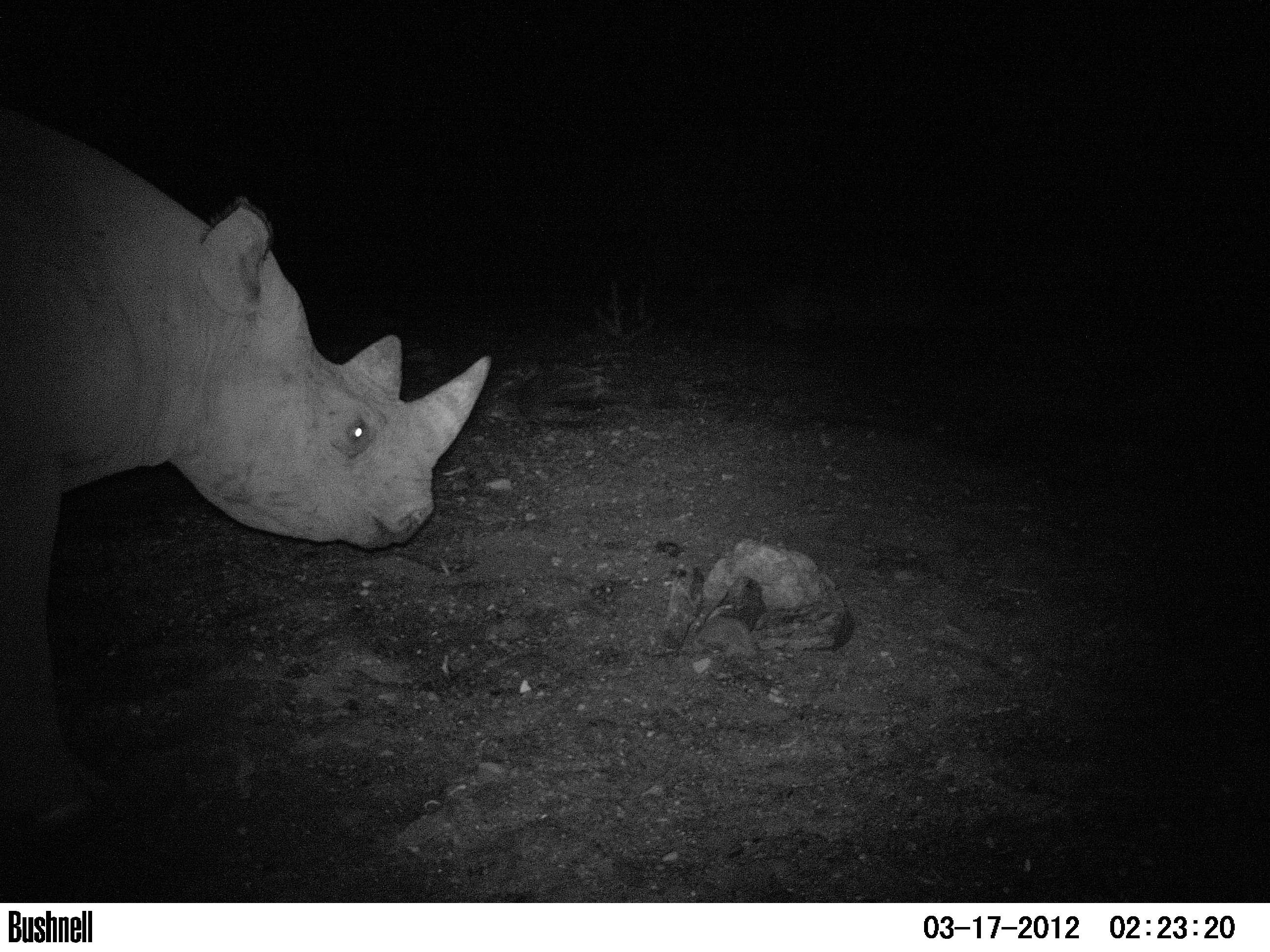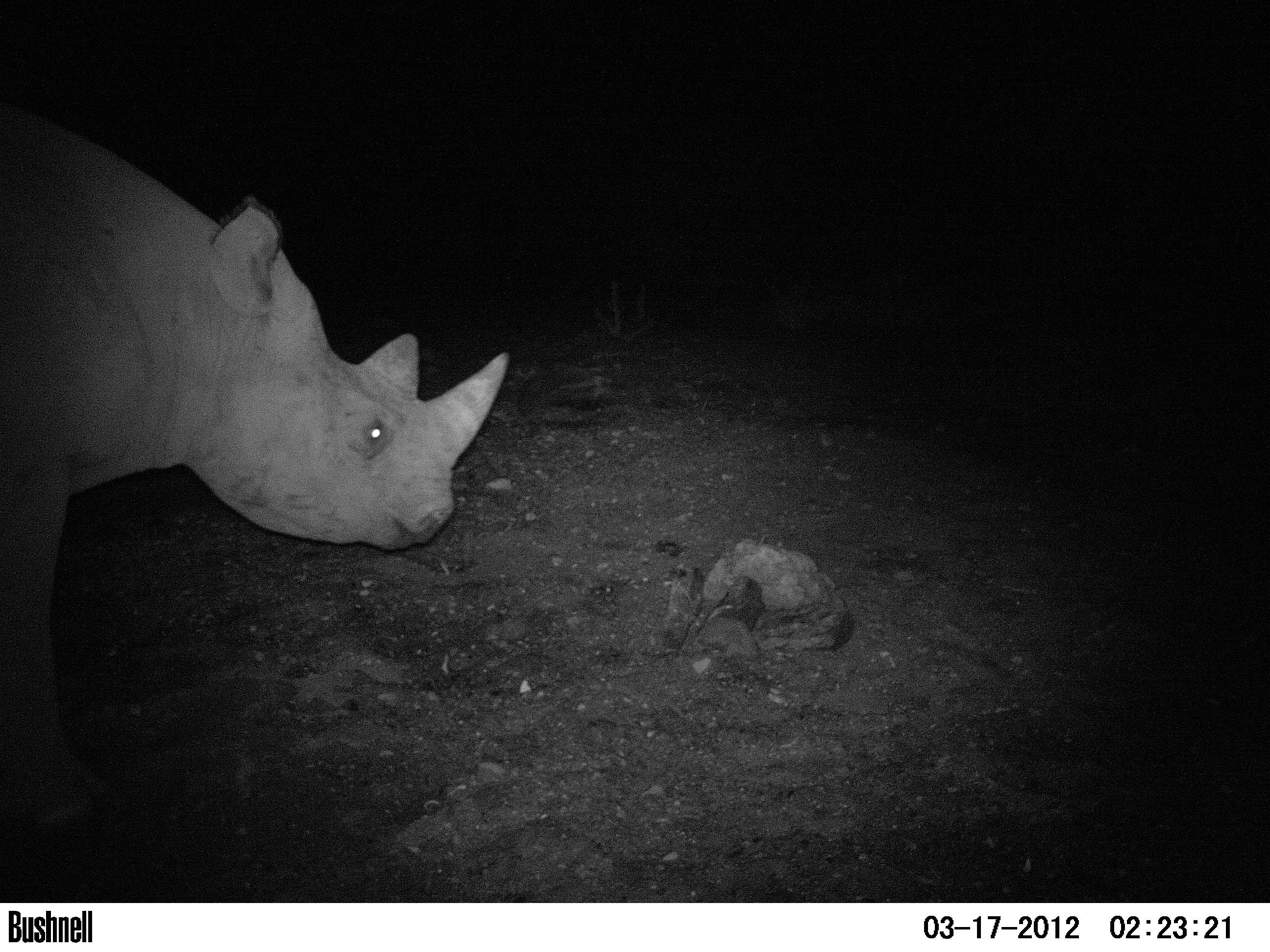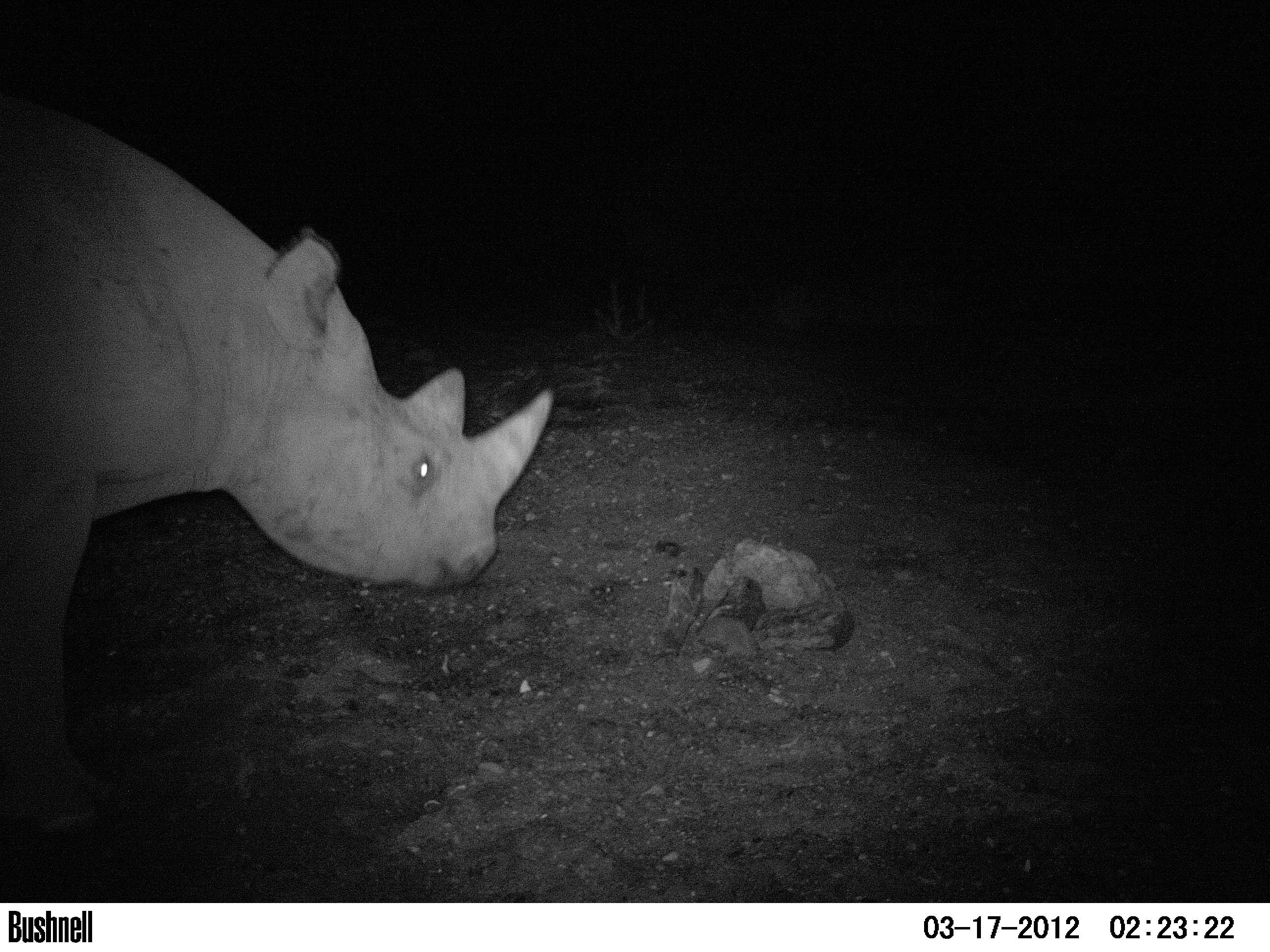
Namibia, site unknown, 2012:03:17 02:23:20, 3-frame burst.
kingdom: Animalia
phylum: Chordata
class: Mammalia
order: Perissodactyla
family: Rhinocerotidae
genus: Diceros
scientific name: Diceros bicornis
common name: black rhinoceros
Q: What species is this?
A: Diceros bicornis (black rhinoceros).